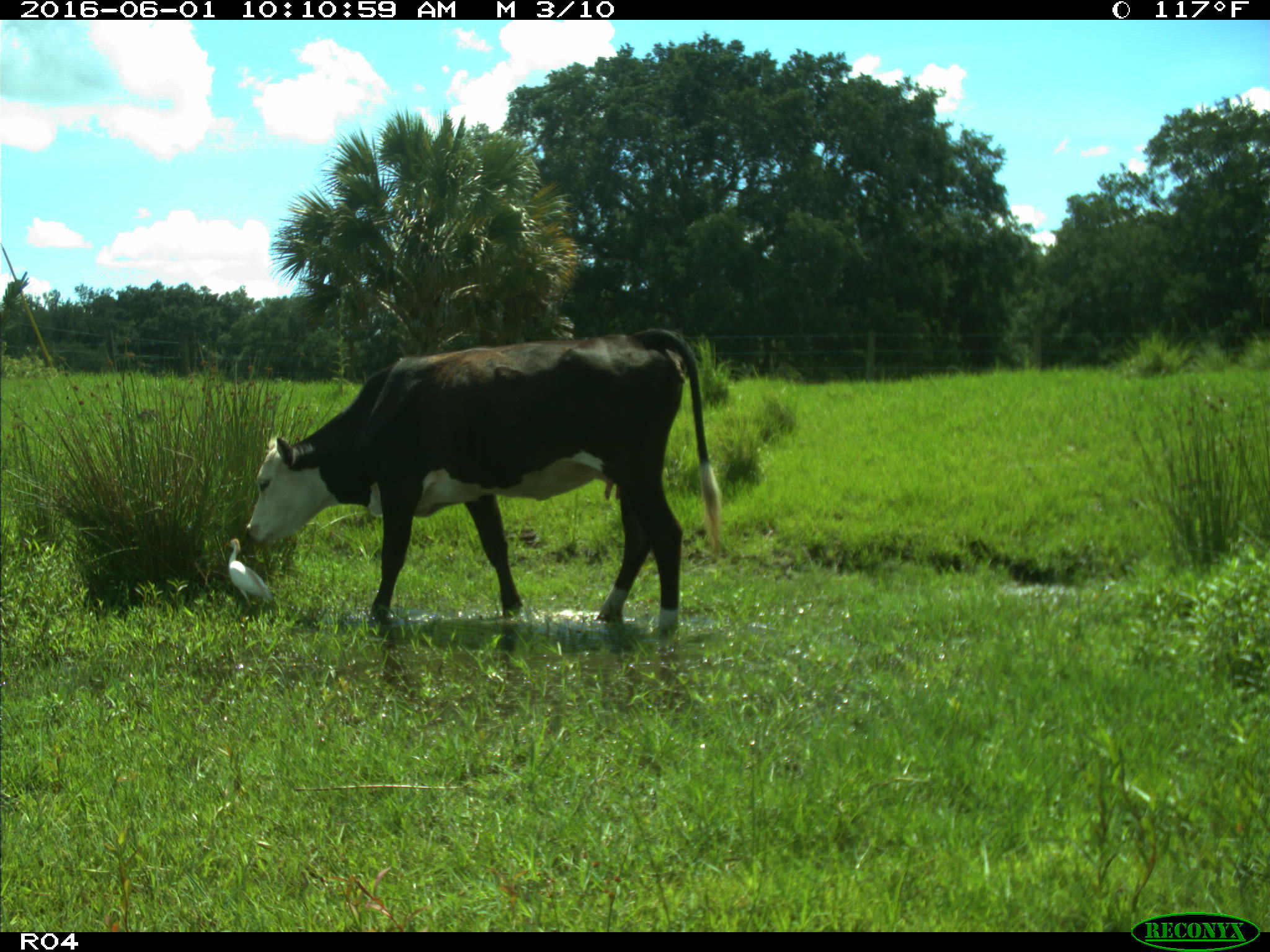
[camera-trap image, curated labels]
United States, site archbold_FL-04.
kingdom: Animalia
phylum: Chordata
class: Mammalia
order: Artiodactyla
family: Bovidae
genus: Bos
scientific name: Bos taurus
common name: domestic cow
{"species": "Bos taurus (domestic cow)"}